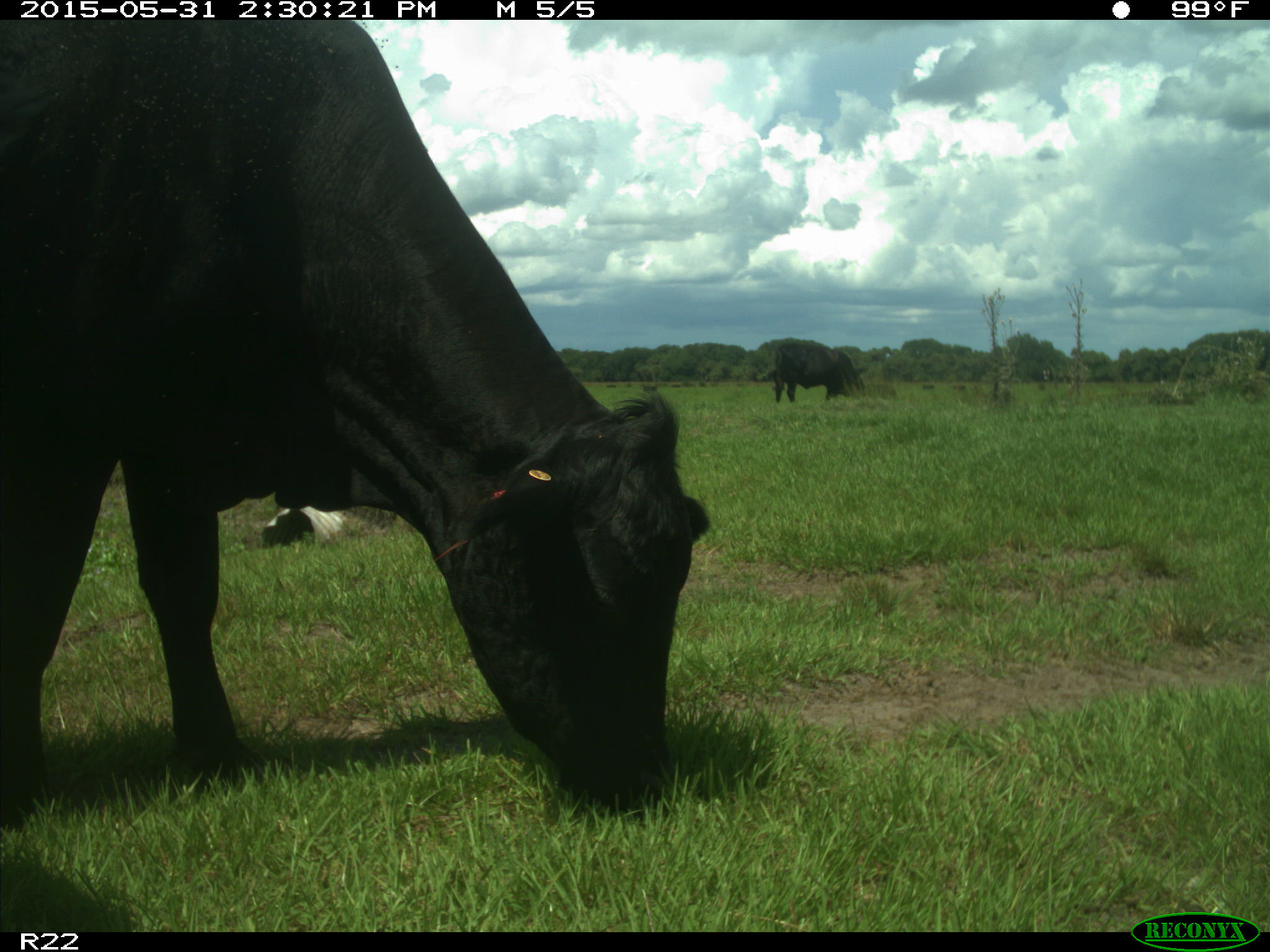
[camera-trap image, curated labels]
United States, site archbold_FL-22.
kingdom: Animalia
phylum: Chordata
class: Mammalia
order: Artiodactyla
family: Bovidae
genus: Bos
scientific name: Bos taurus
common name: domestic cow